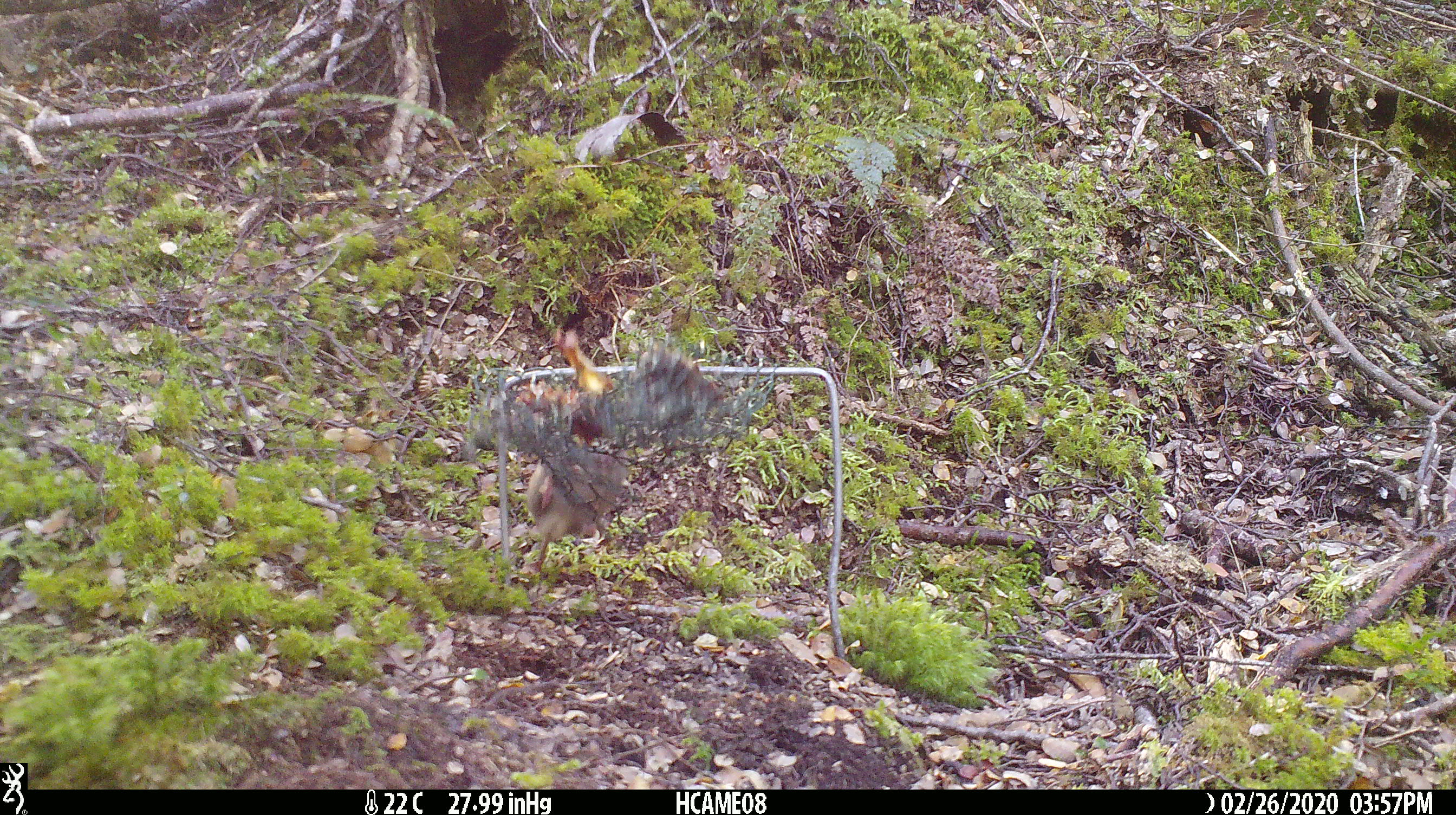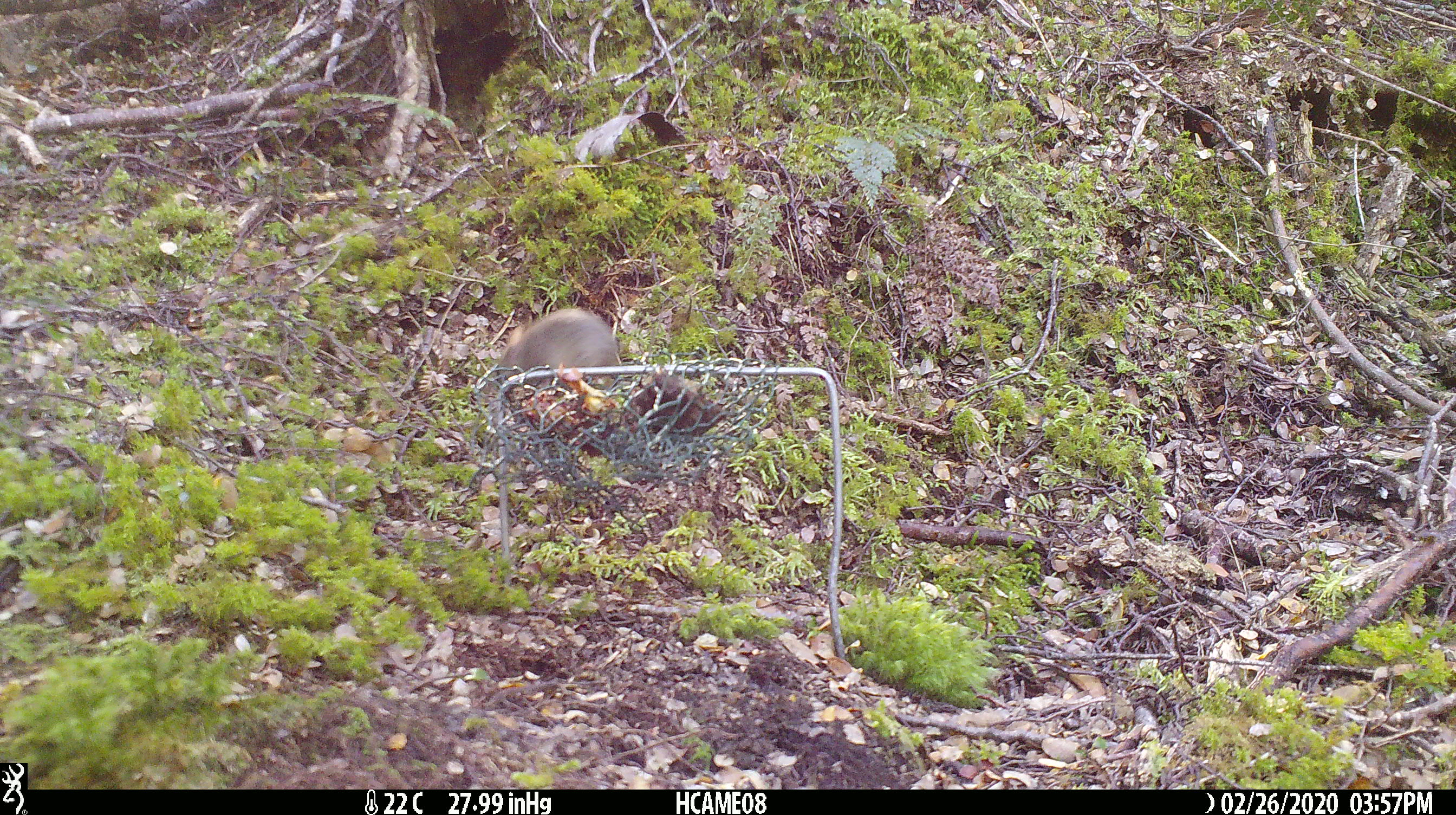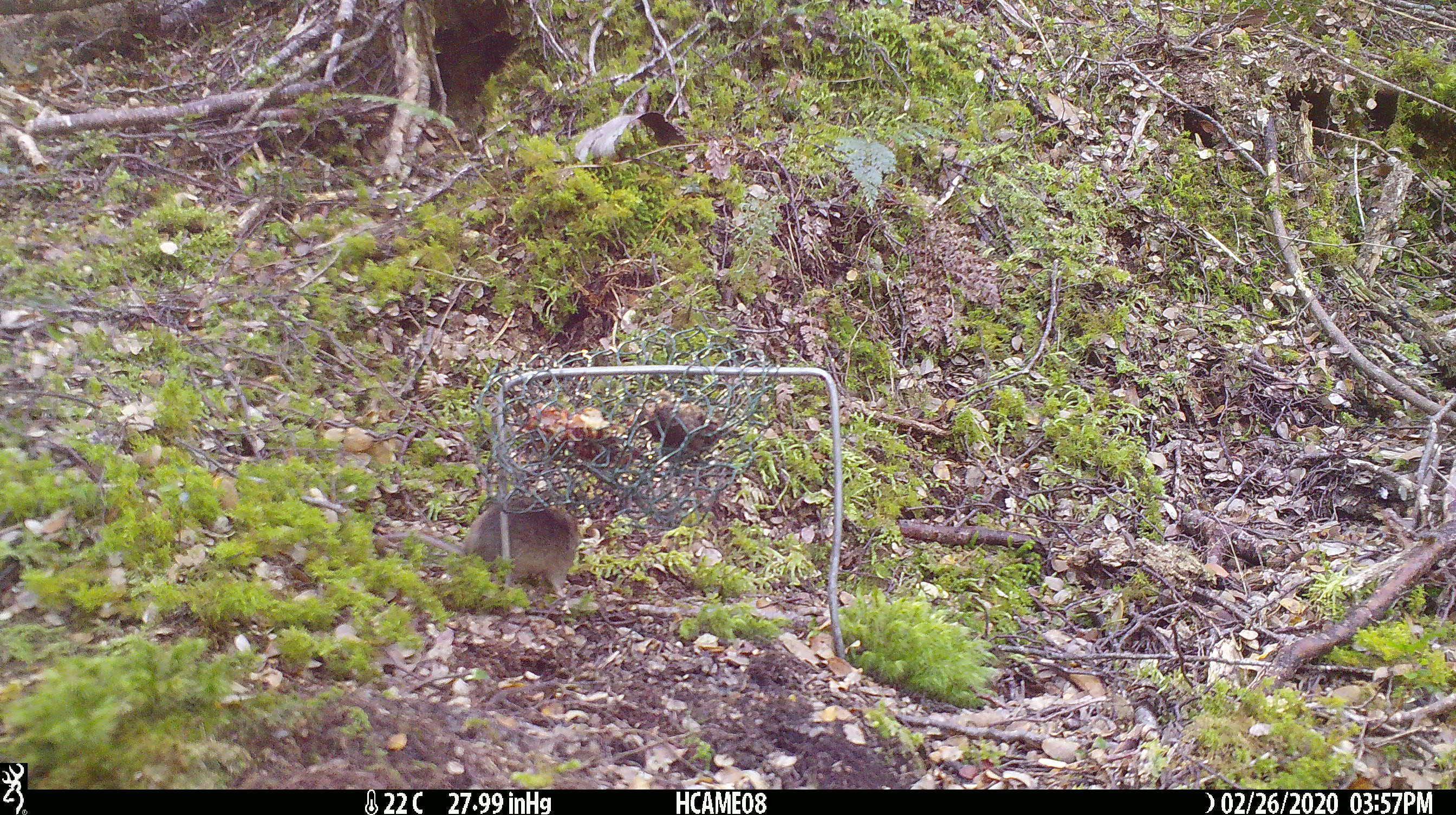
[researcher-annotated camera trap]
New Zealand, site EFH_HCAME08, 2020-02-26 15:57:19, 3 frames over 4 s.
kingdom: Animalia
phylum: Chordata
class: Mammalia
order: Rodentia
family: Muridae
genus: Mus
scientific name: Mus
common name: mouse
Mouse (Mus).